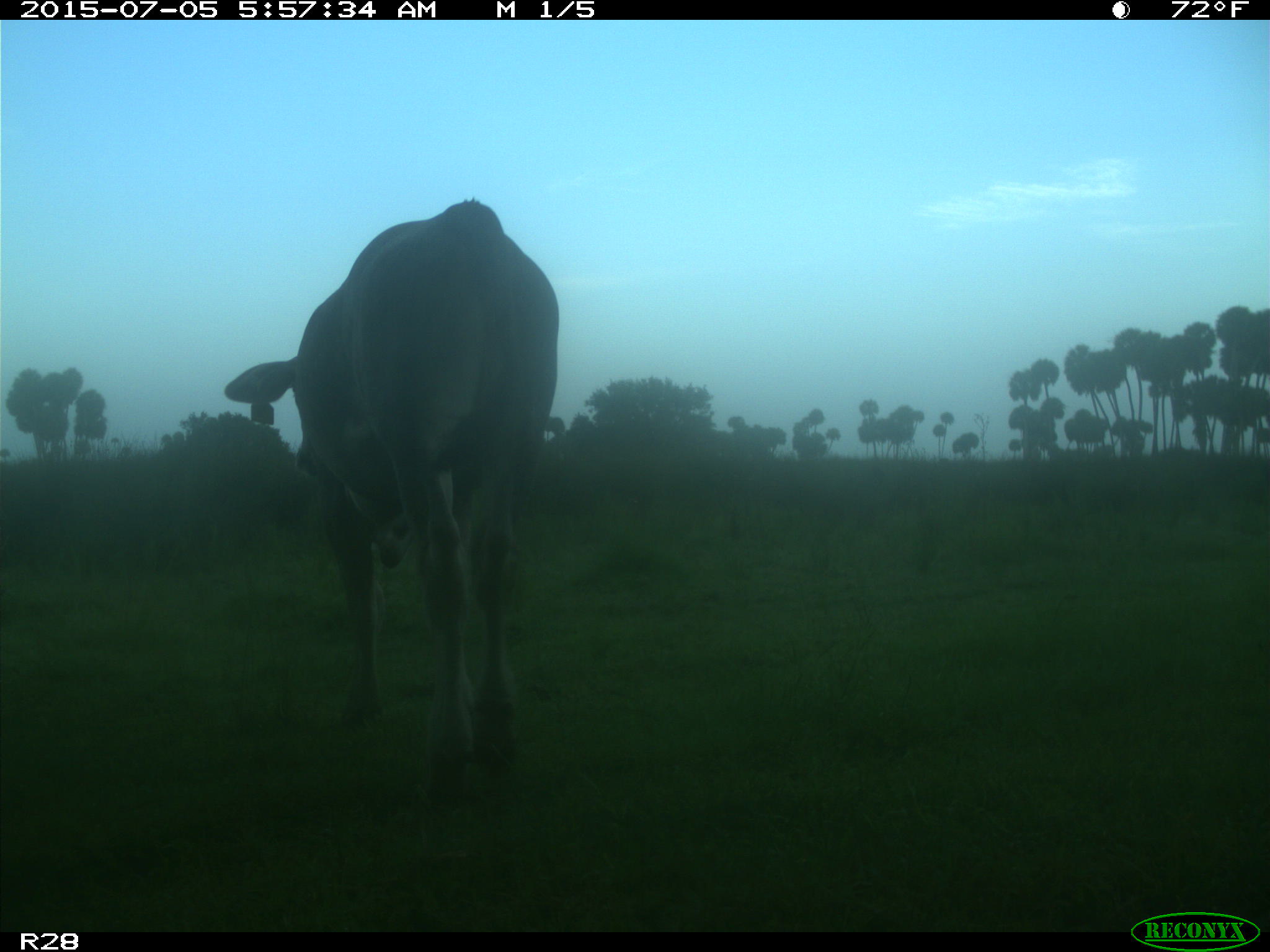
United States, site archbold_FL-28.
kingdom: Animalia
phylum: Chordata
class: Mammalia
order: Artiodactyla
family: Bovidae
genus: Bos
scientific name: Bos taurus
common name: domestic cow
Bos taurus (domestic cow).